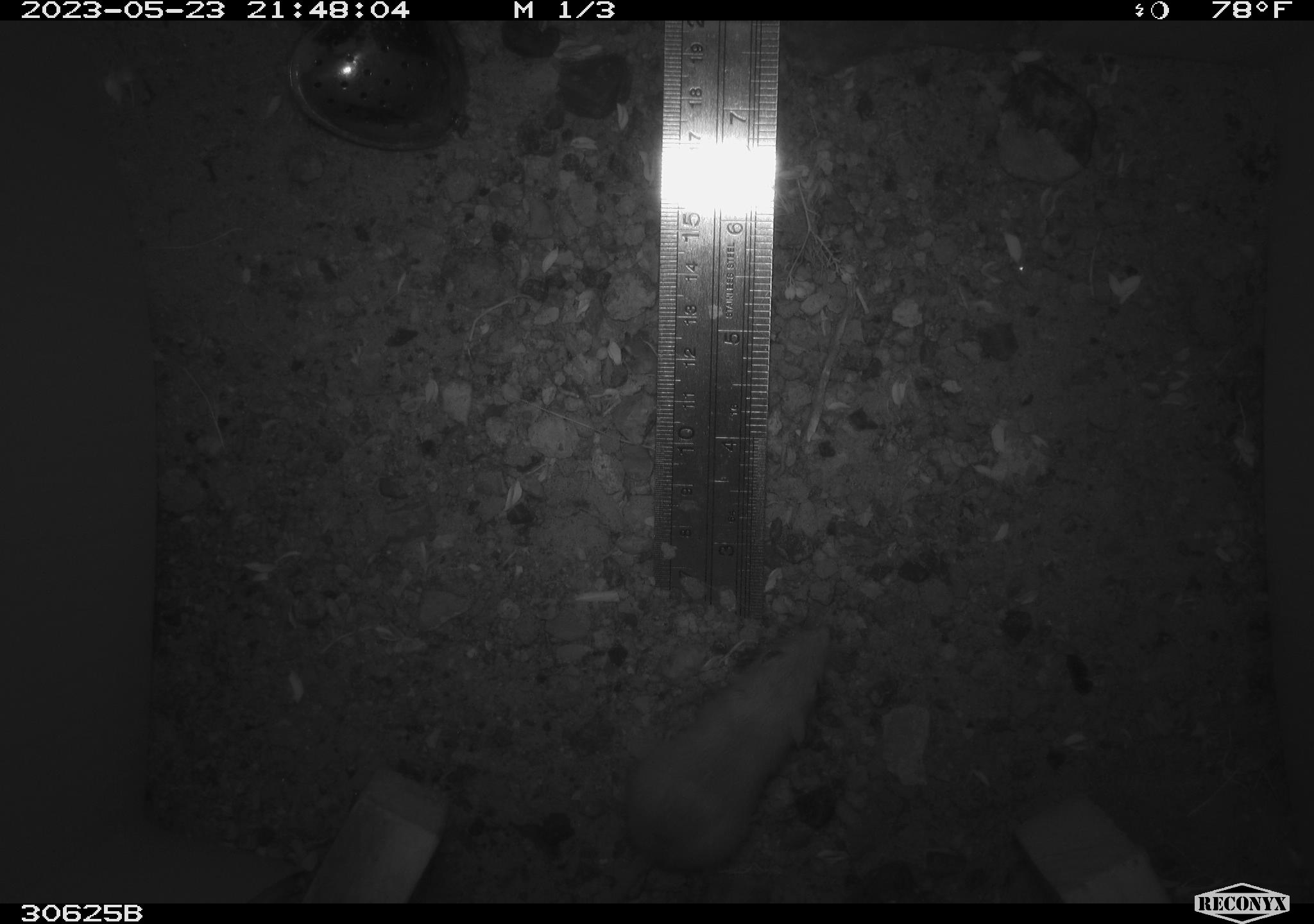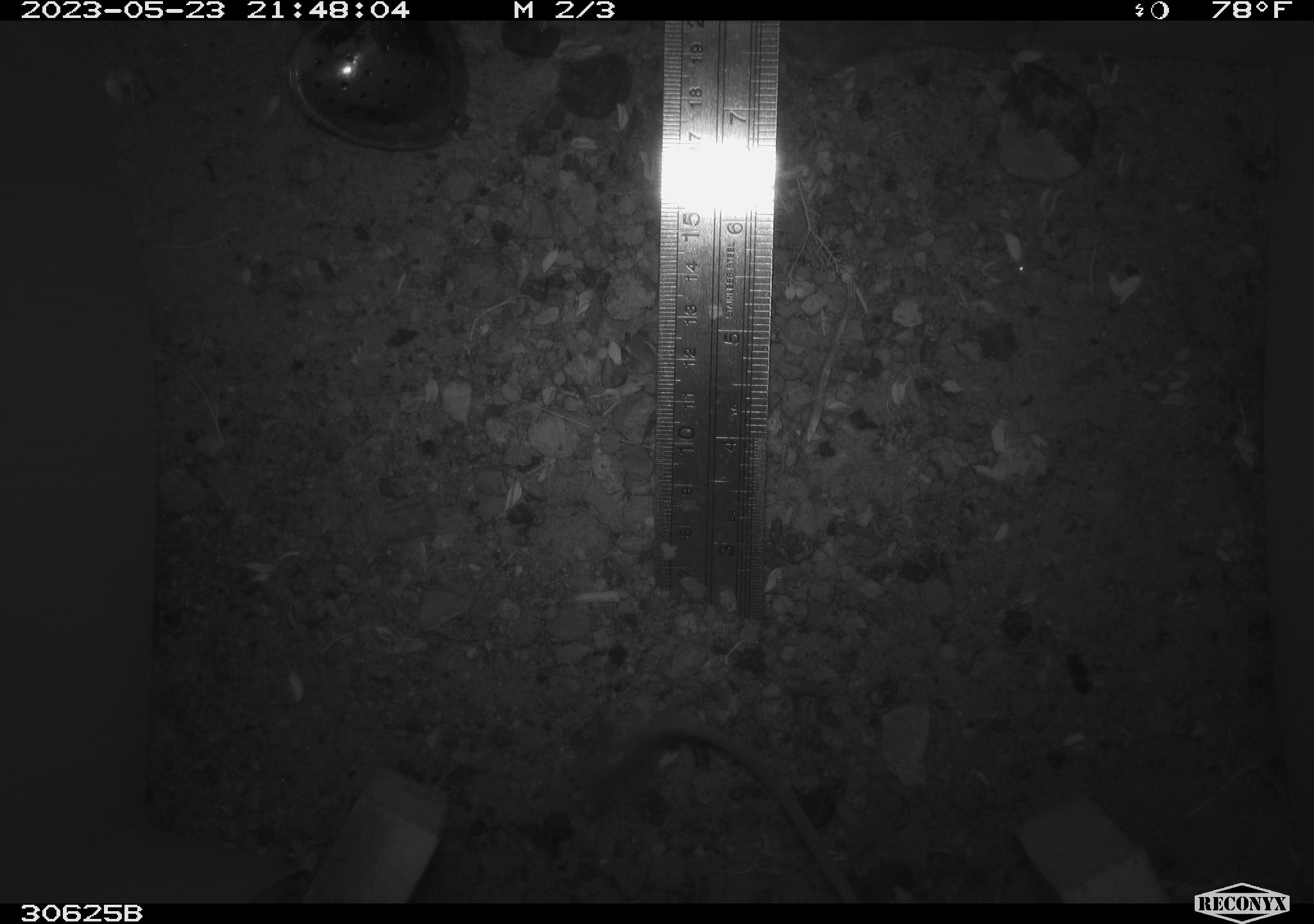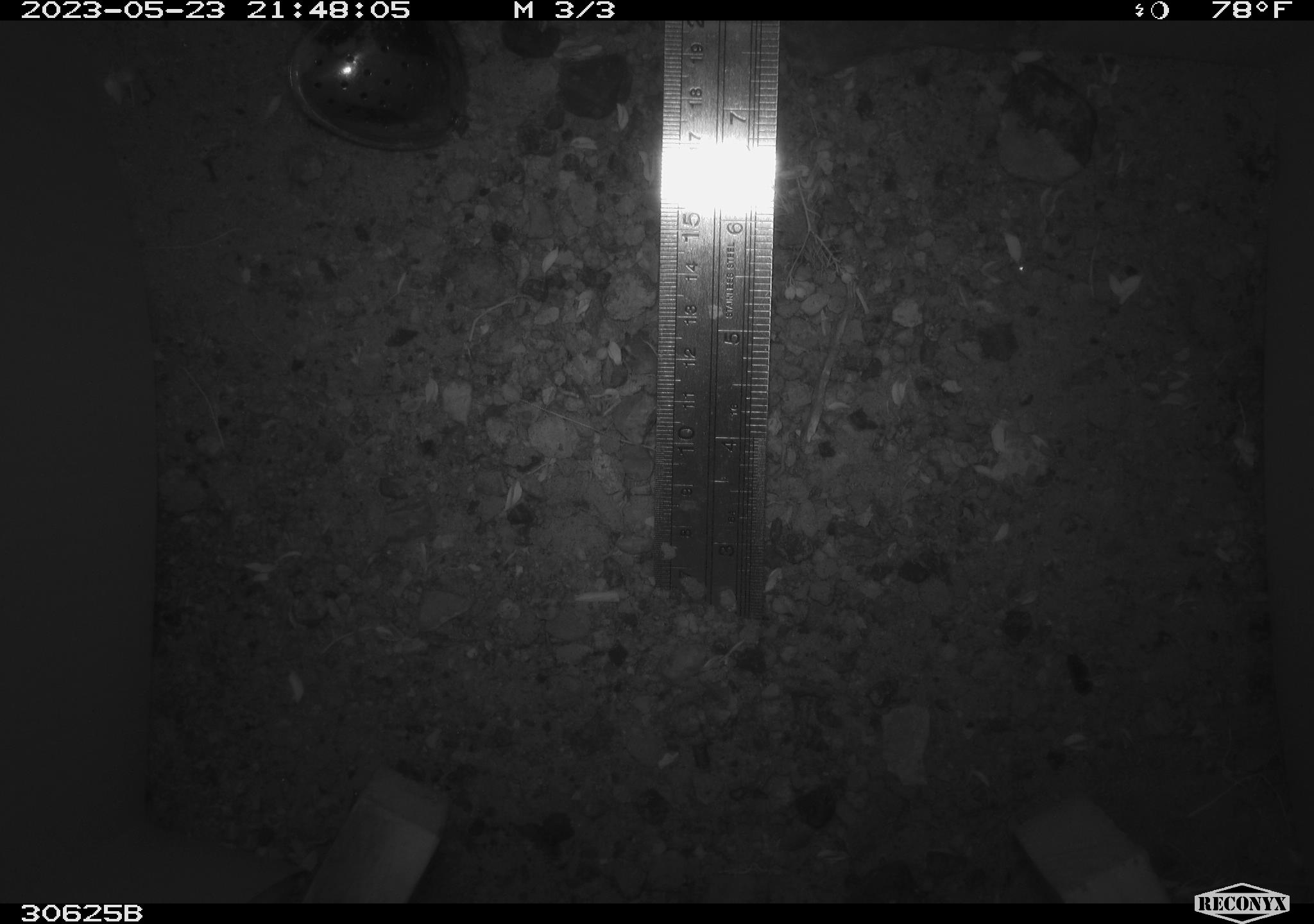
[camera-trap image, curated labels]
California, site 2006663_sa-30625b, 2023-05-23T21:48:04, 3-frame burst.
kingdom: Animalia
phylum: Chordata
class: Mammalia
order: Rodentia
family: Heteromyidae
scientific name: Heteromyidae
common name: kangaroo rats and pocket mice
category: heteromyidae family